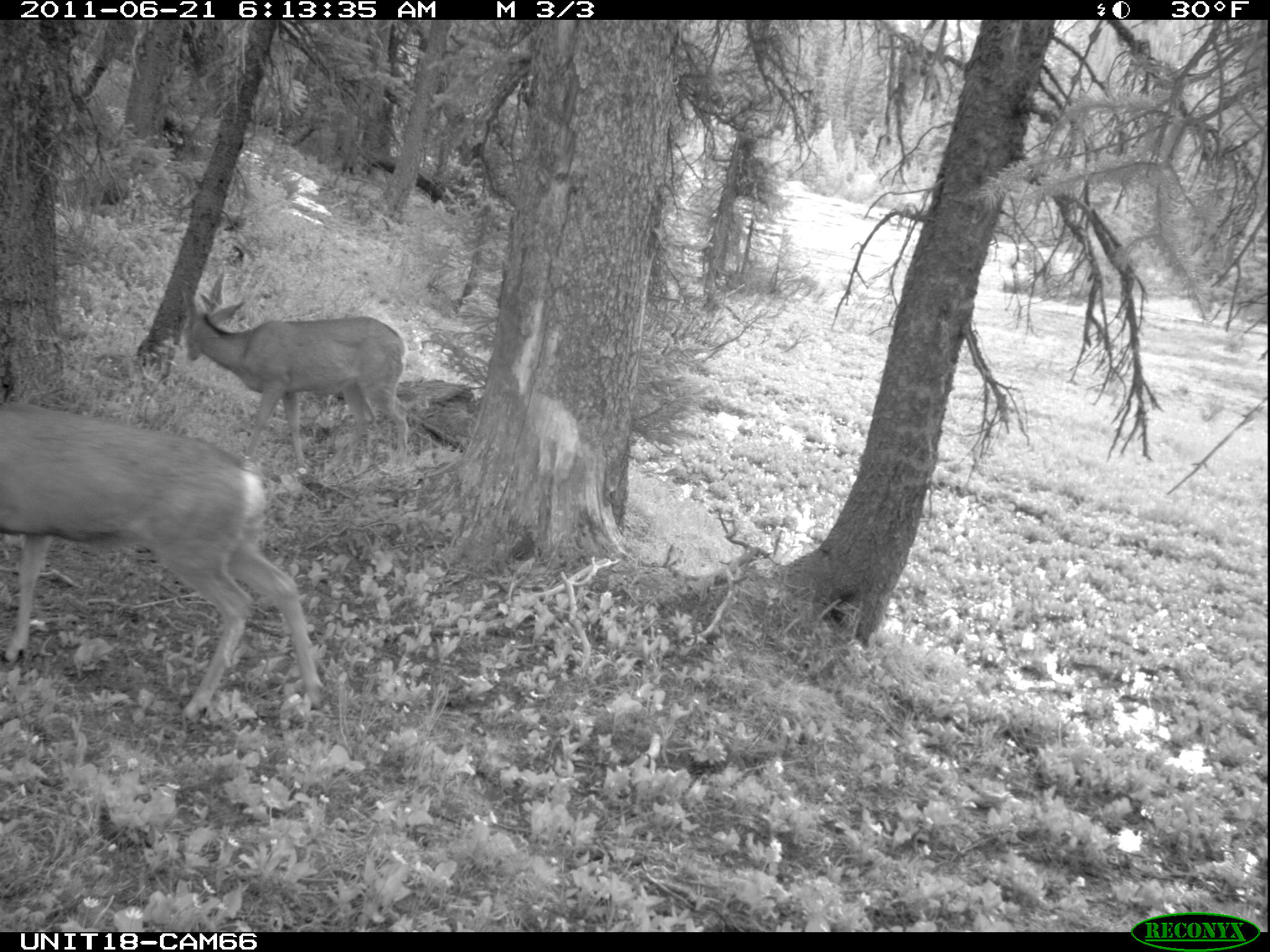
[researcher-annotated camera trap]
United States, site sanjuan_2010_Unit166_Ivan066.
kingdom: Animalia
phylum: Chordata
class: Mammalia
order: Artiodactyla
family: Cervidae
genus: Odocoileus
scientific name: Odocoileus hemionus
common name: mule deer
Odocoileus hemionus (mule deer).